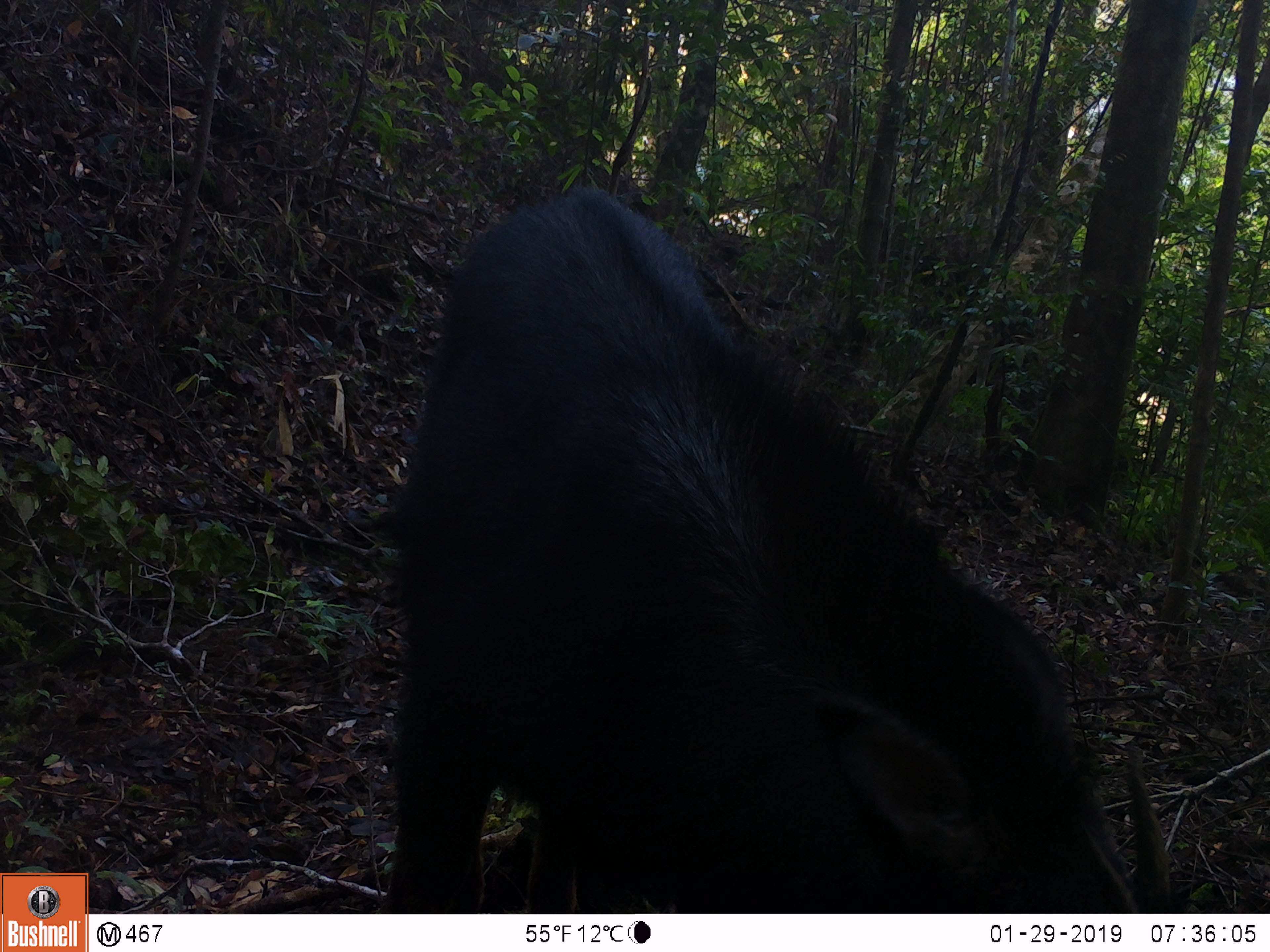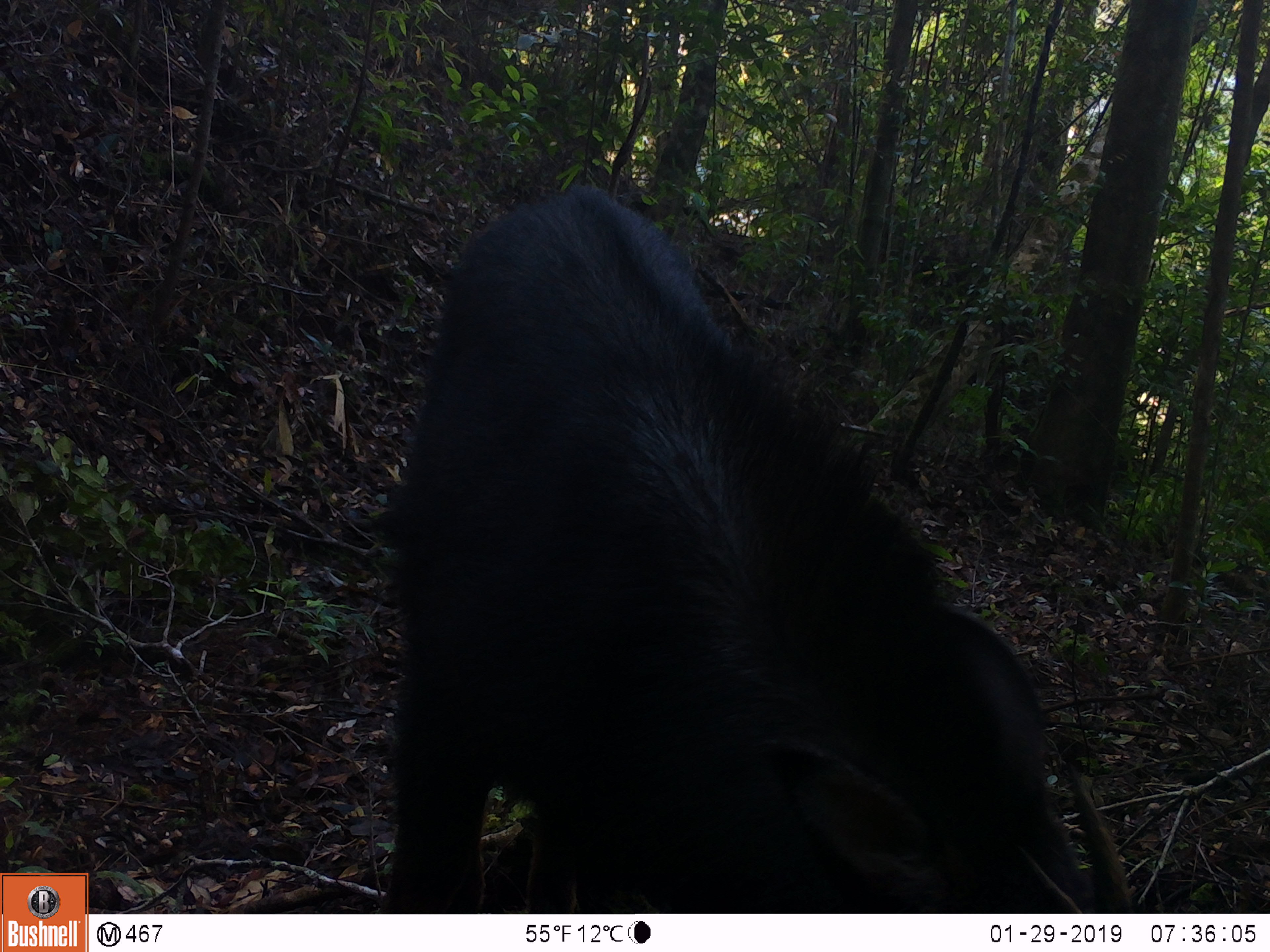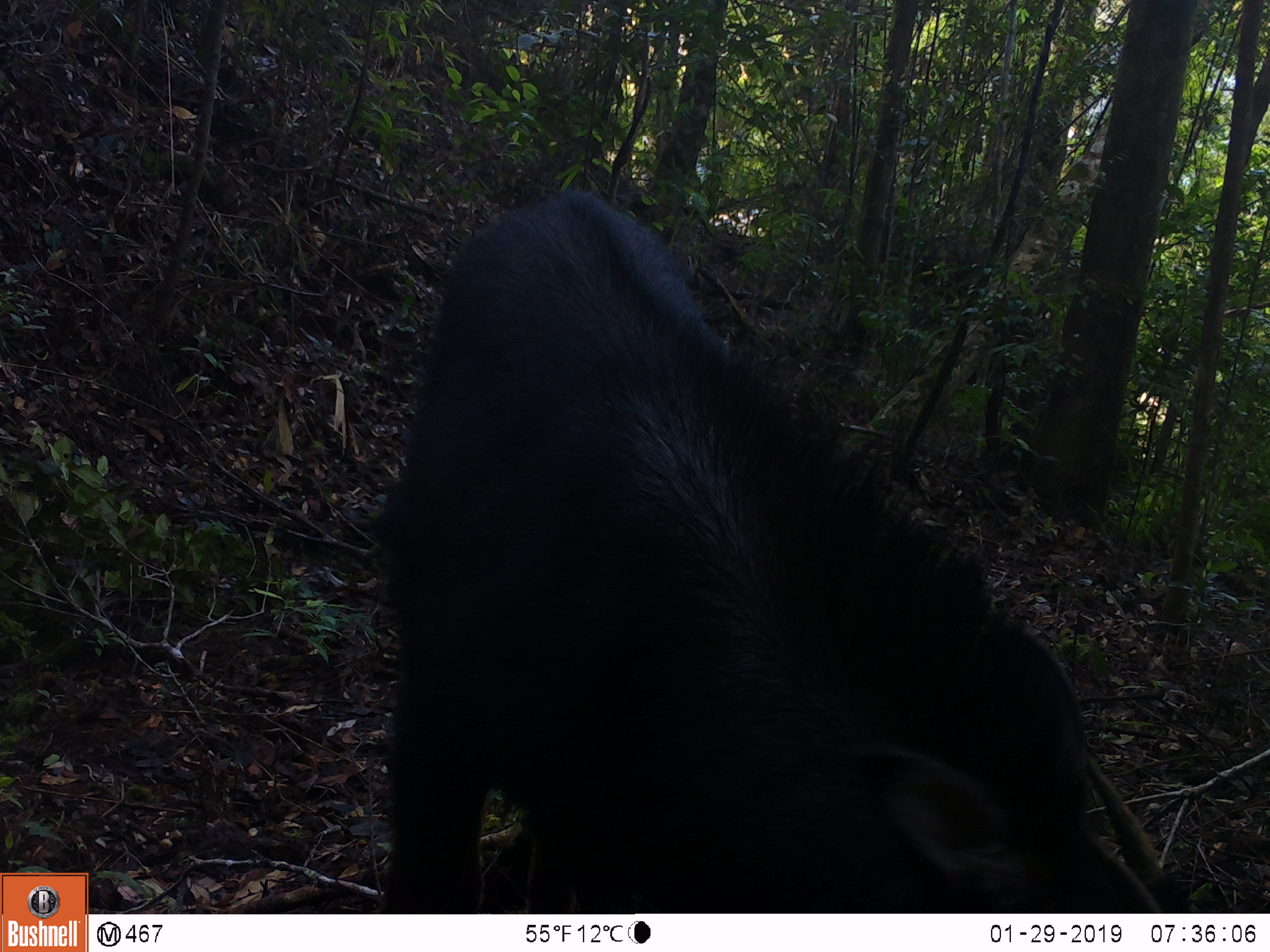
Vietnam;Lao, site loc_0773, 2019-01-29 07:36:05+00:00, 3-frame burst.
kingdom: Animalia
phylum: Chordata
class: Mammalia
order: Artiodactyla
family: Bovidae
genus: Capricornis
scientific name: Capricornis sumatraensis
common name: chinese serow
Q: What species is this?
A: Chinese serow (Capricornis sumatraensis).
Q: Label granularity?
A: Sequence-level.